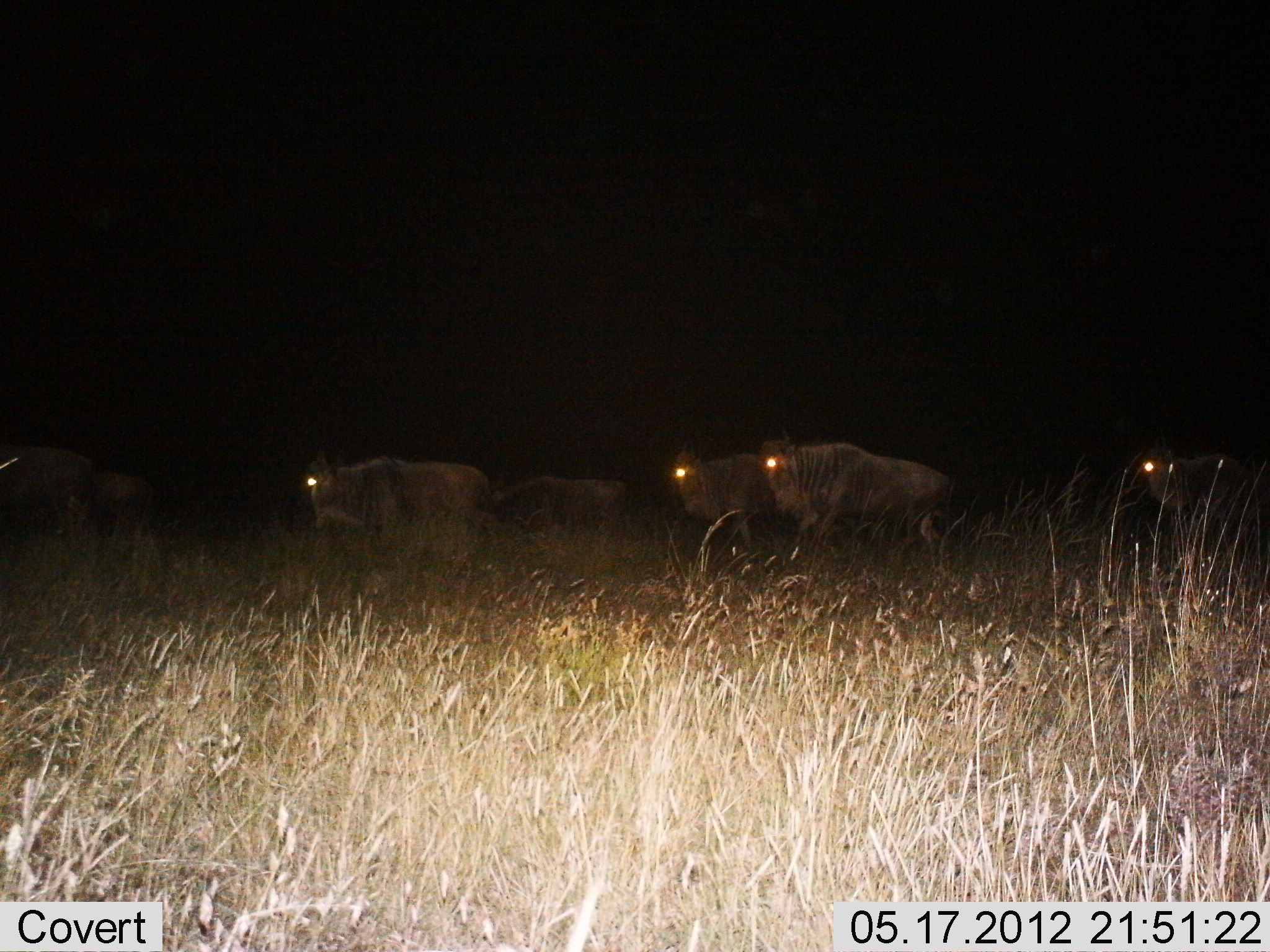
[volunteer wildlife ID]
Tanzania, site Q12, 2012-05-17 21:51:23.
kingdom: Animalia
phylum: Chordata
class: Mammalia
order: Artiodactyla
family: Bovidae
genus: Connochaetes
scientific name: Connochaetes taurinus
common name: blue wildebeest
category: wildebeest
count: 6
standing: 10%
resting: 0%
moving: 100%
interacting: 0%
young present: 0%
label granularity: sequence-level